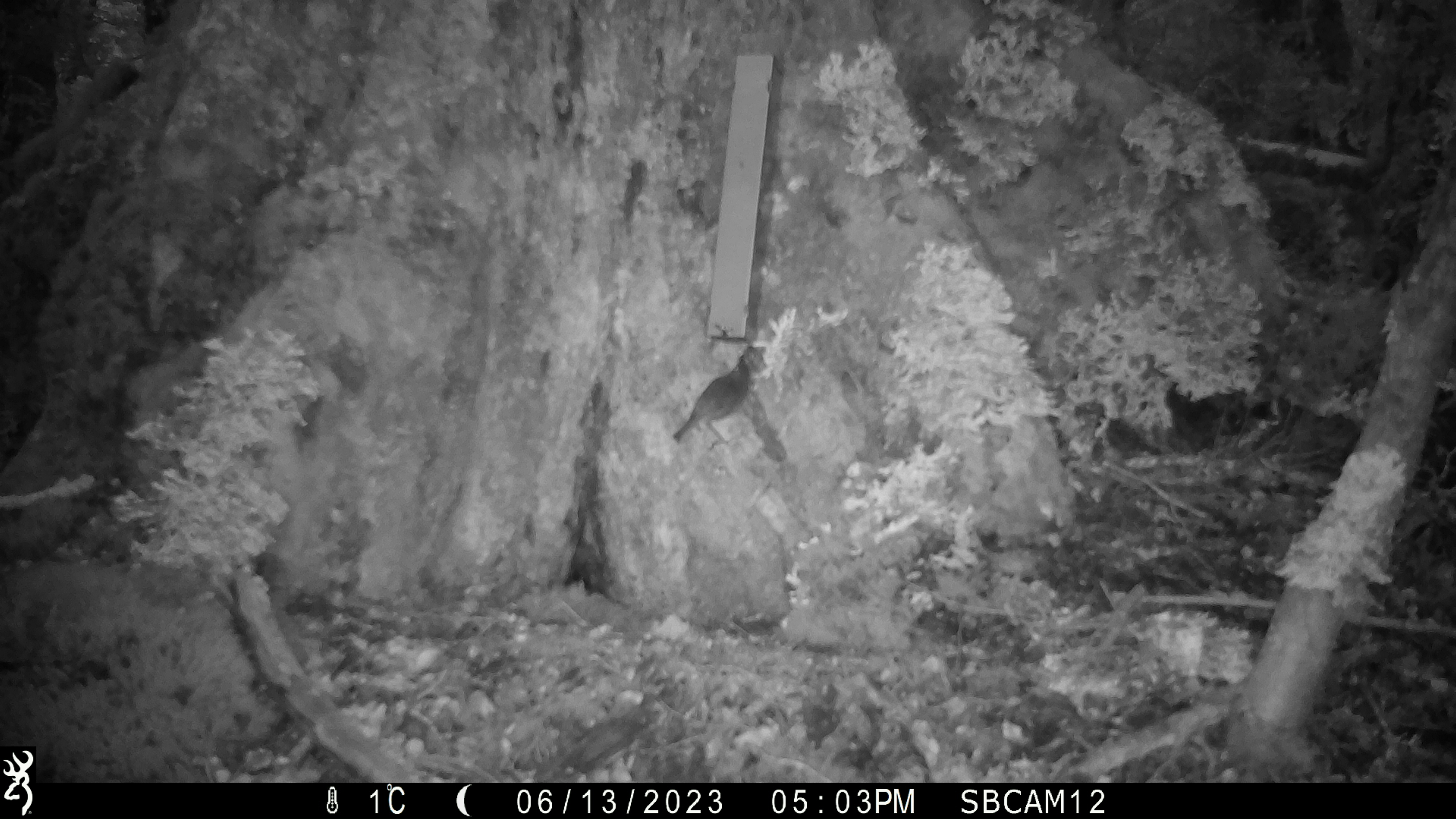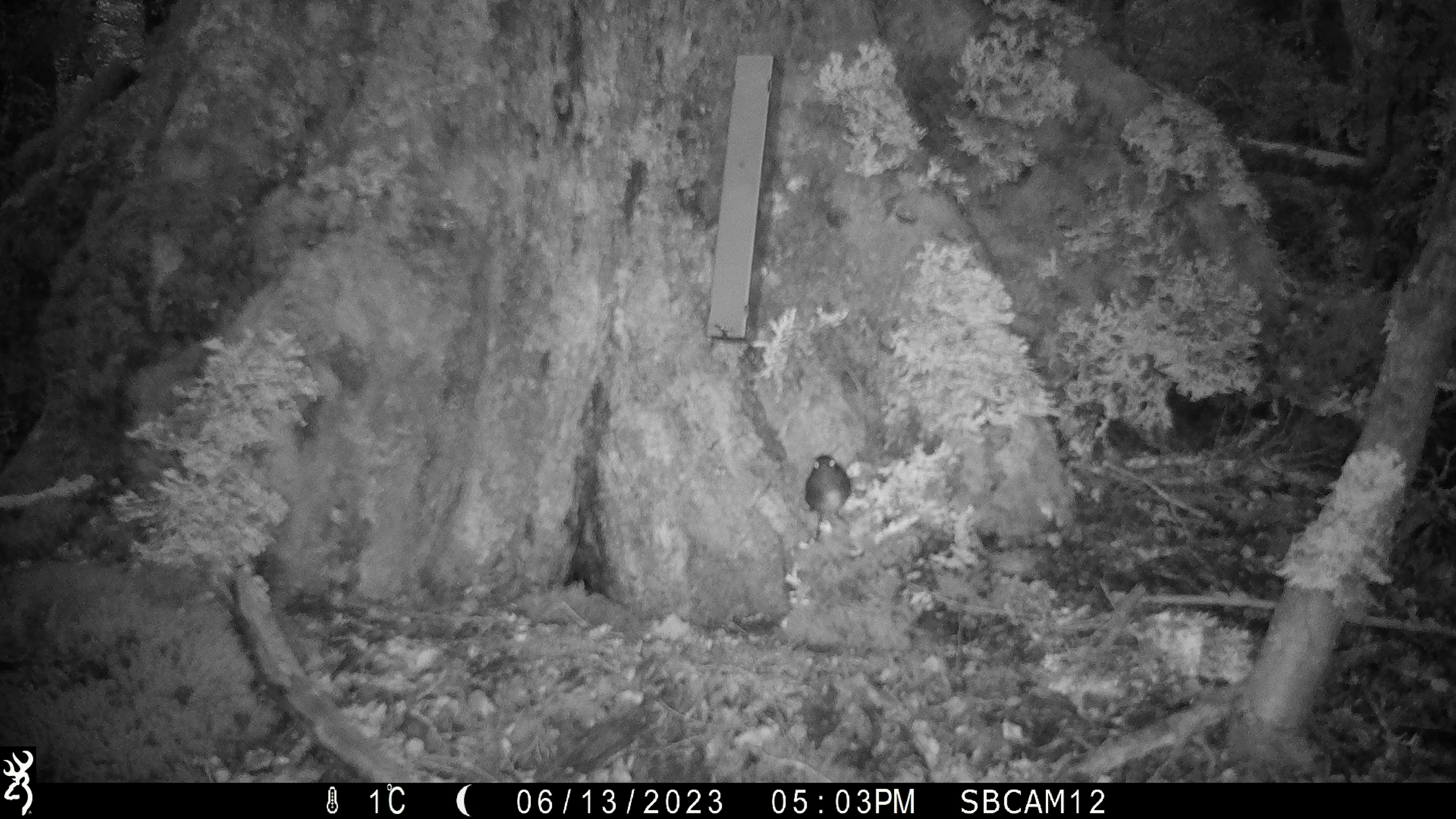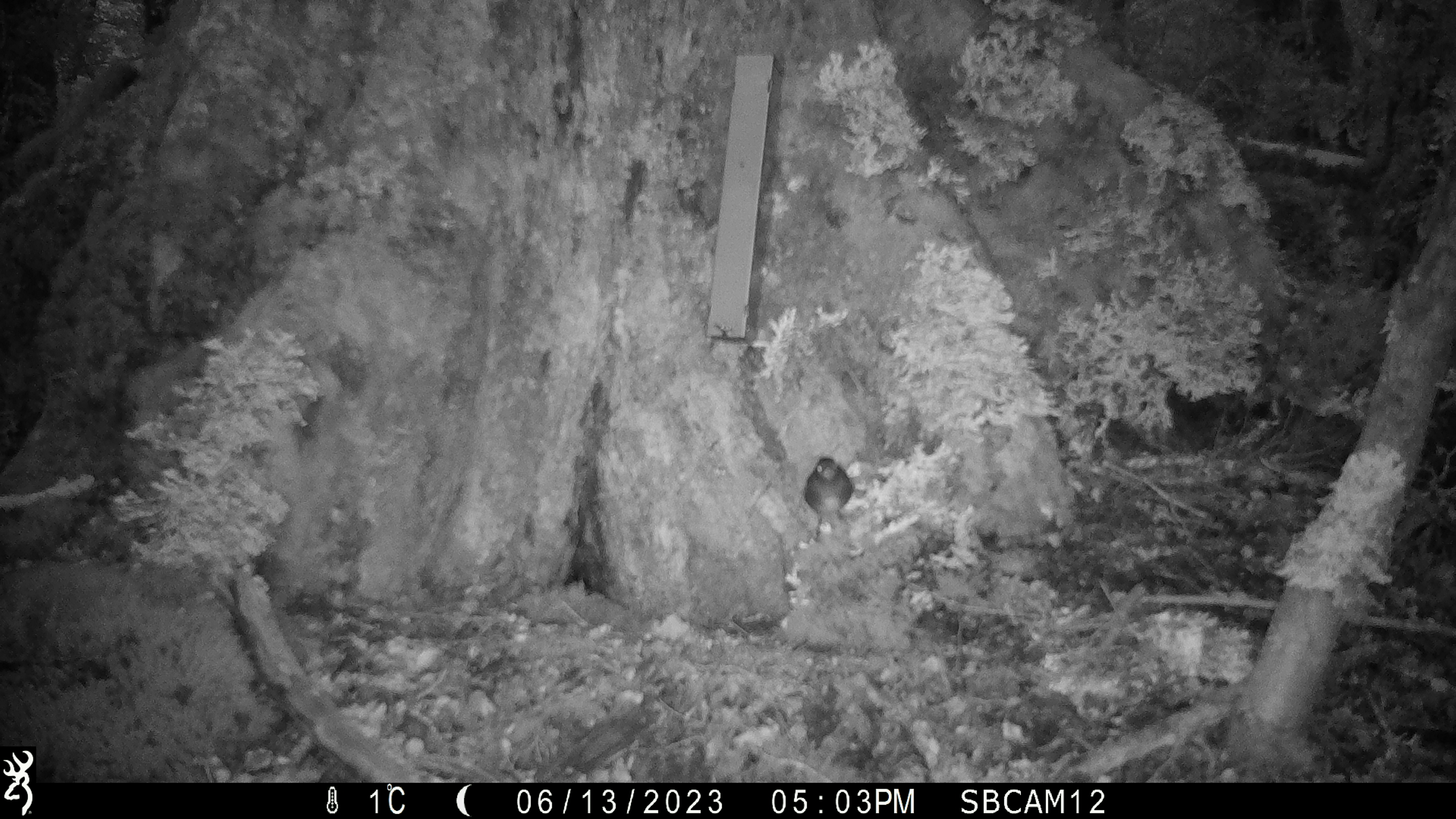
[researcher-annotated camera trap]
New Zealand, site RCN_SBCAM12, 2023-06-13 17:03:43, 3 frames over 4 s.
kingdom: Animalia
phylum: Chordata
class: Aves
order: Passeriformes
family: Petroicidae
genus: Petroica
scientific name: Petroica australis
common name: new zealand robin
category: robin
Robin (new zealand robin) (Petroica australis).